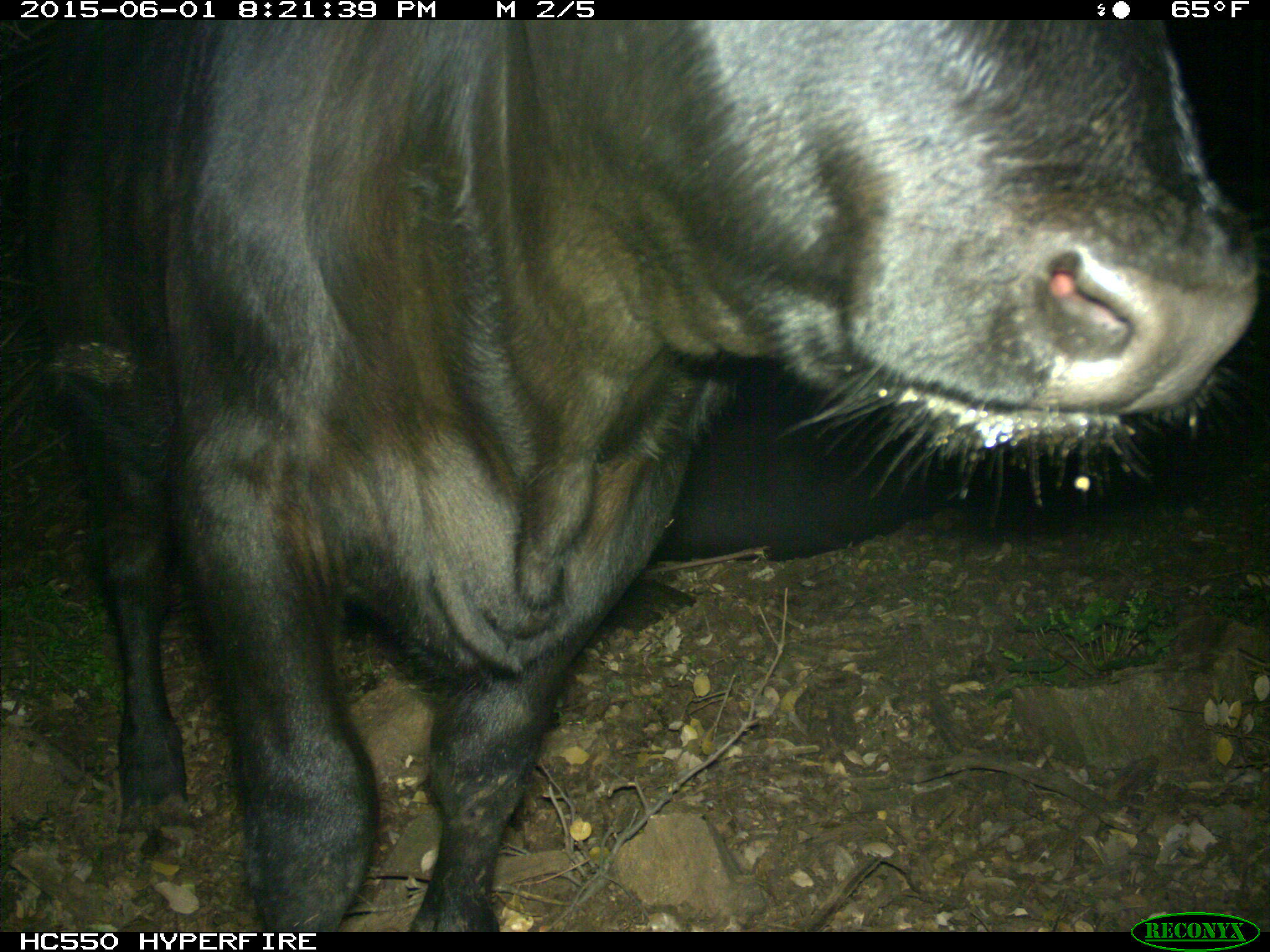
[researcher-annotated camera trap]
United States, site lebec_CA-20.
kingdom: Animalia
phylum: Chordata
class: Mammalia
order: Artiodactyla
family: Bovidae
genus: Bos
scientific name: Bos taurus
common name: domestic cow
Bos taurus (domestic cow).